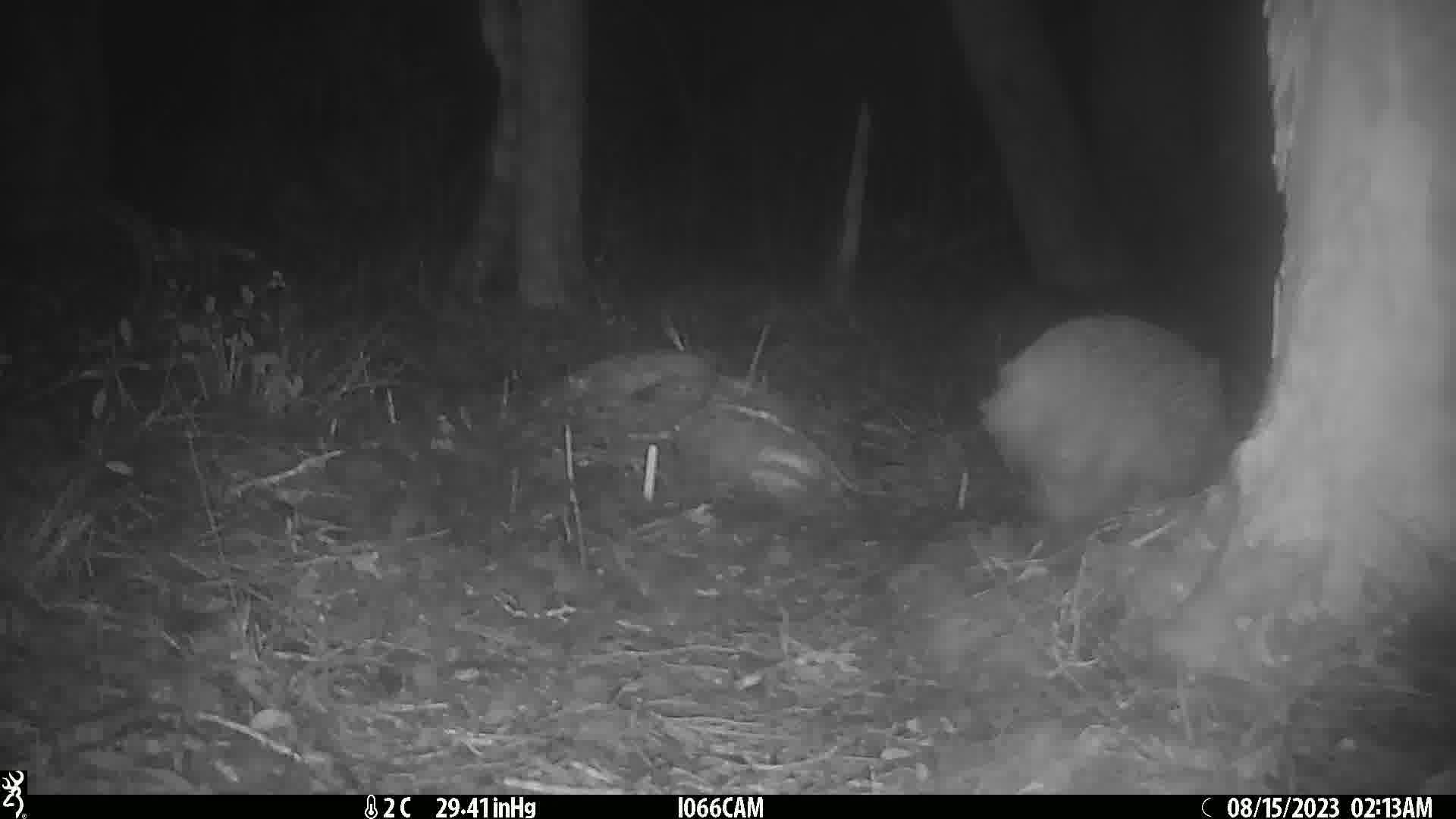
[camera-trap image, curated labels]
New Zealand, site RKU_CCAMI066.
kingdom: Animalia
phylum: Chordata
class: Aves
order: Apterygiformes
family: Apterygidae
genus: Apteryx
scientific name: Apteryx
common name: kiwi